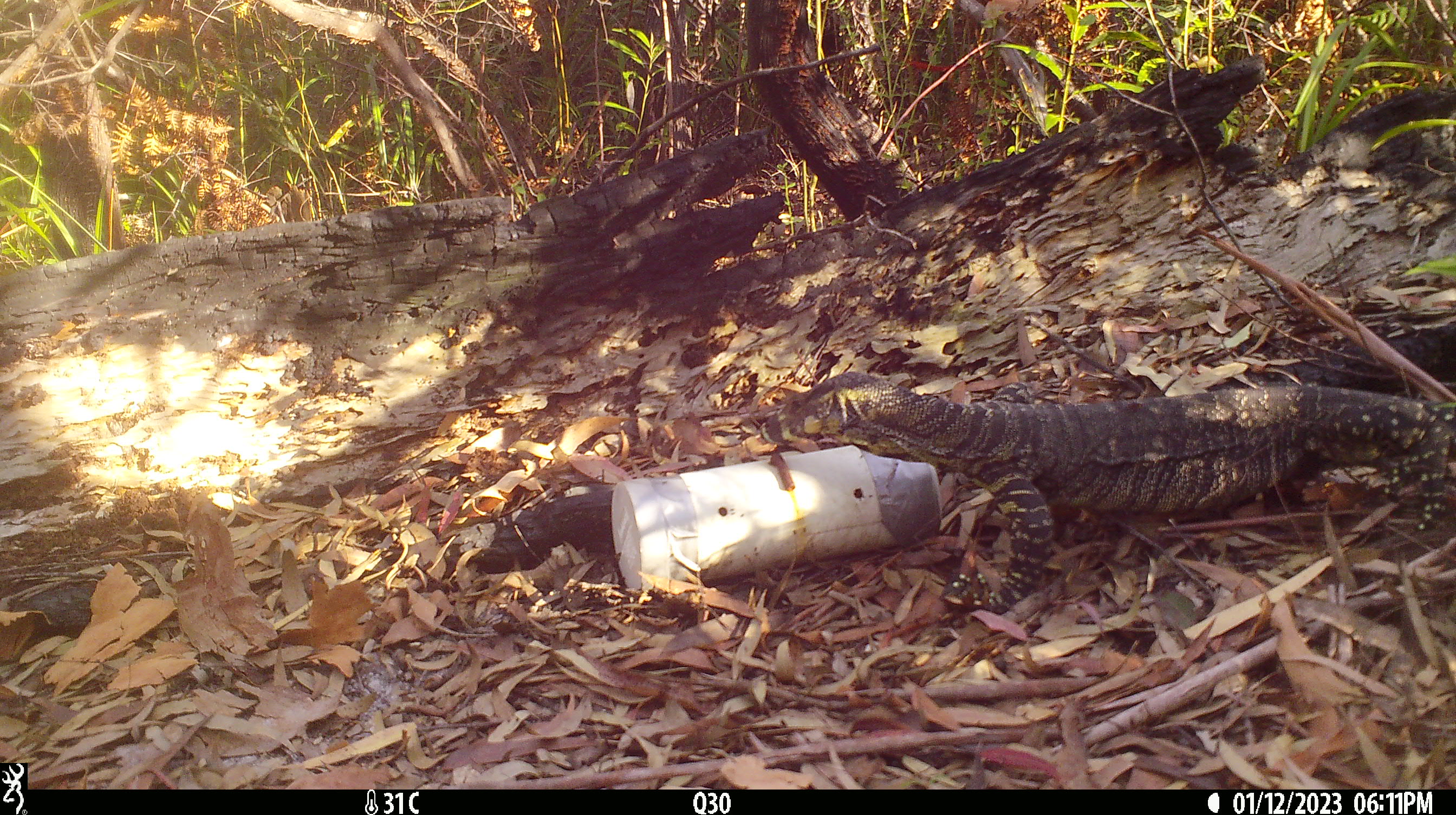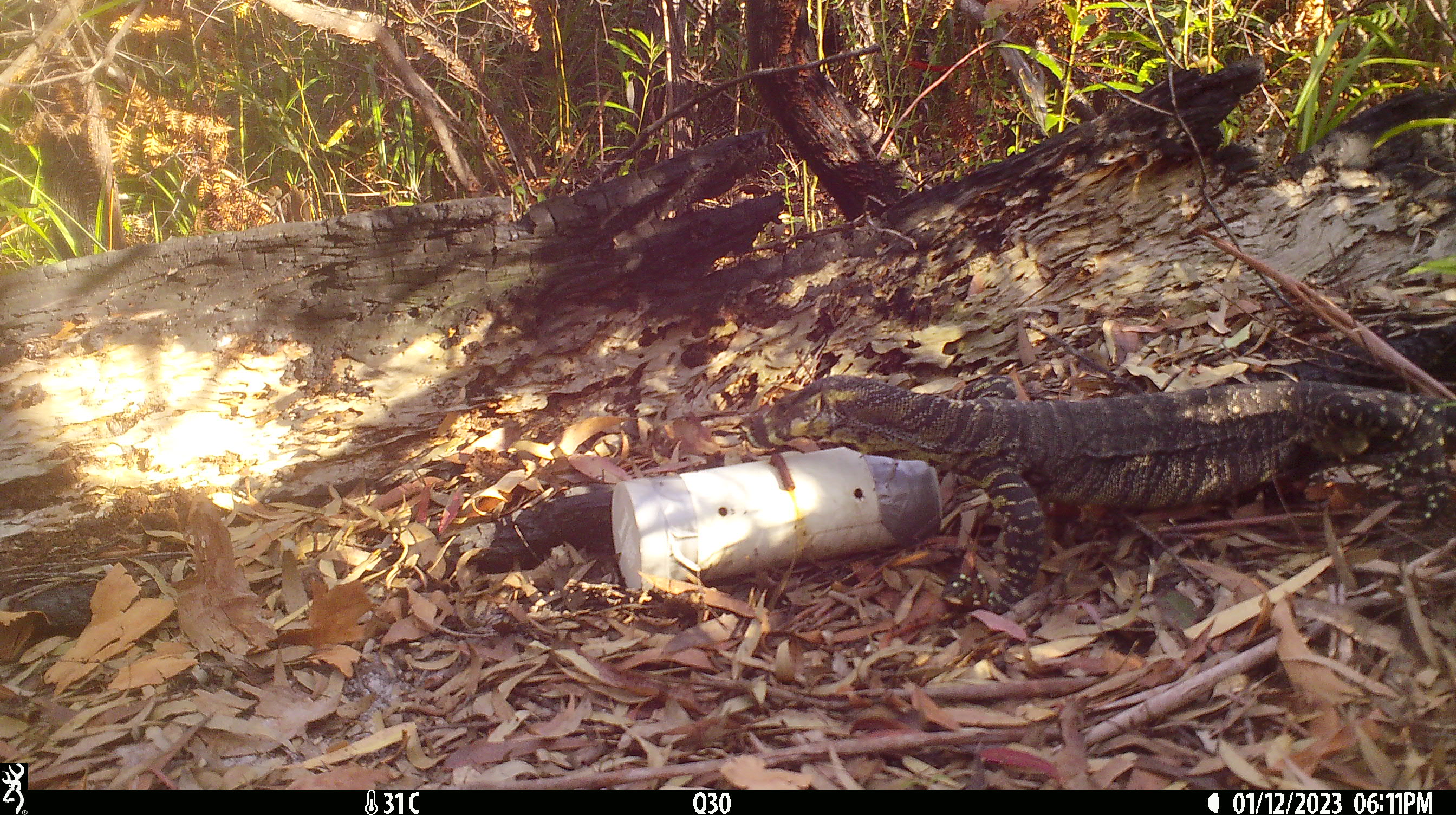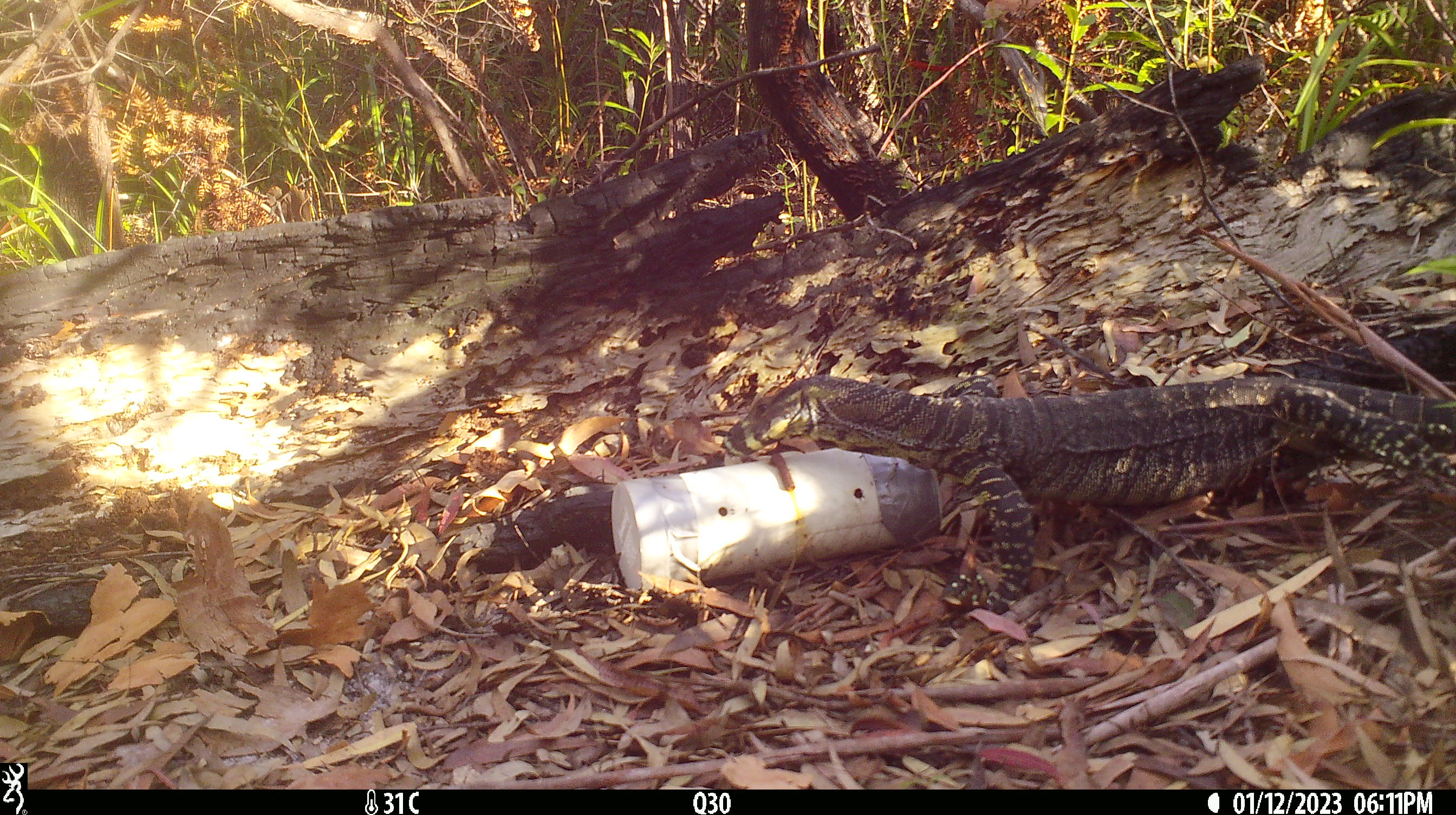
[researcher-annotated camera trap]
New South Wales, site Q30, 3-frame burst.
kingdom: Animalia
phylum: Chordata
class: Reptilia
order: Squamata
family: Varanidae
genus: Varanus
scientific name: Varanus varius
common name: lace monitor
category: goanna